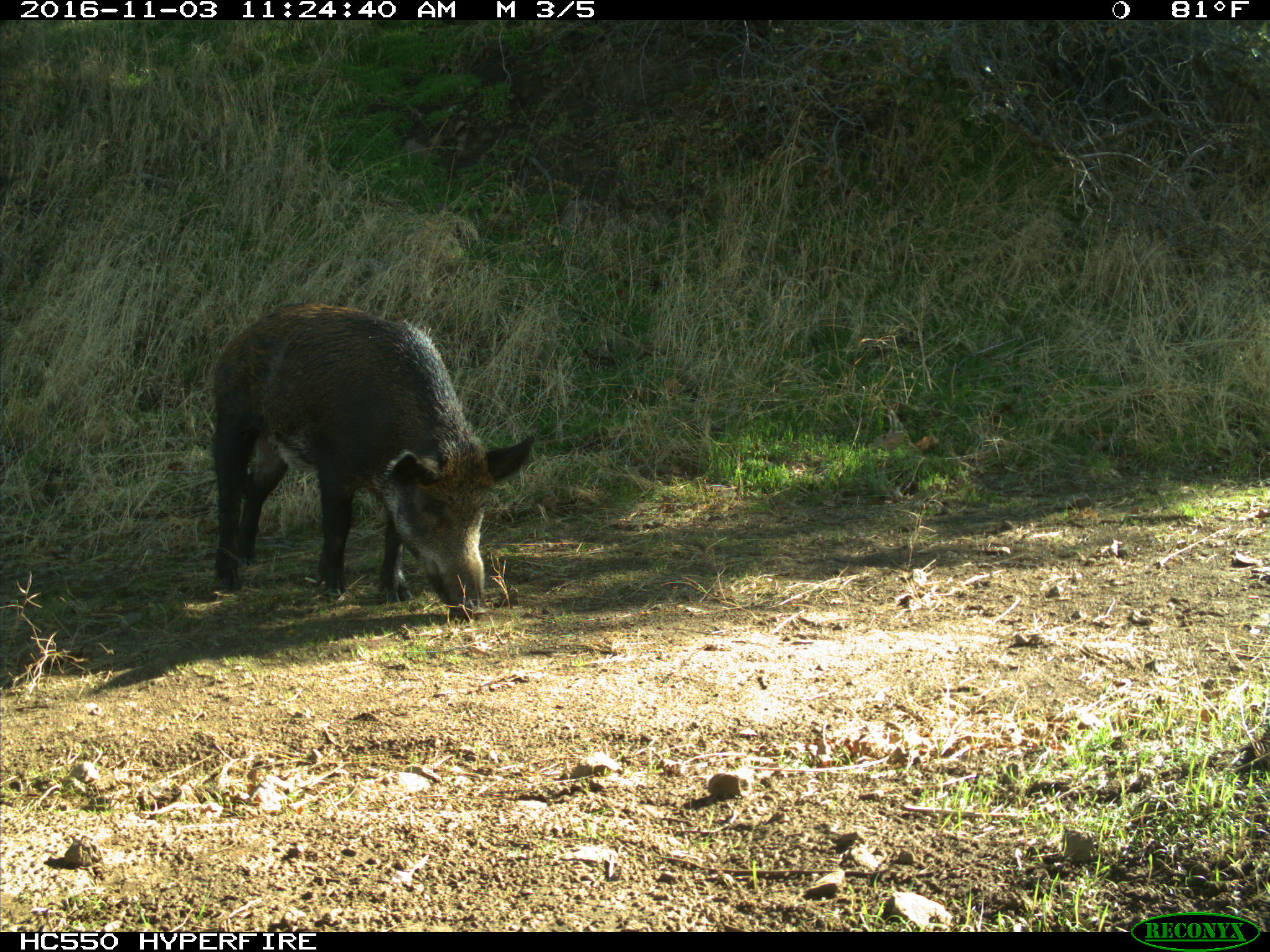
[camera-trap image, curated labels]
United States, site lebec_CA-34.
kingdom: Animalia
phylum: Chordata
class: Mammalia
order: Artiodactyla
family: Suidae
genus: Sus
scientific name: Sus scrofa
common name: wild boar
Sus scrofa (wild boar).